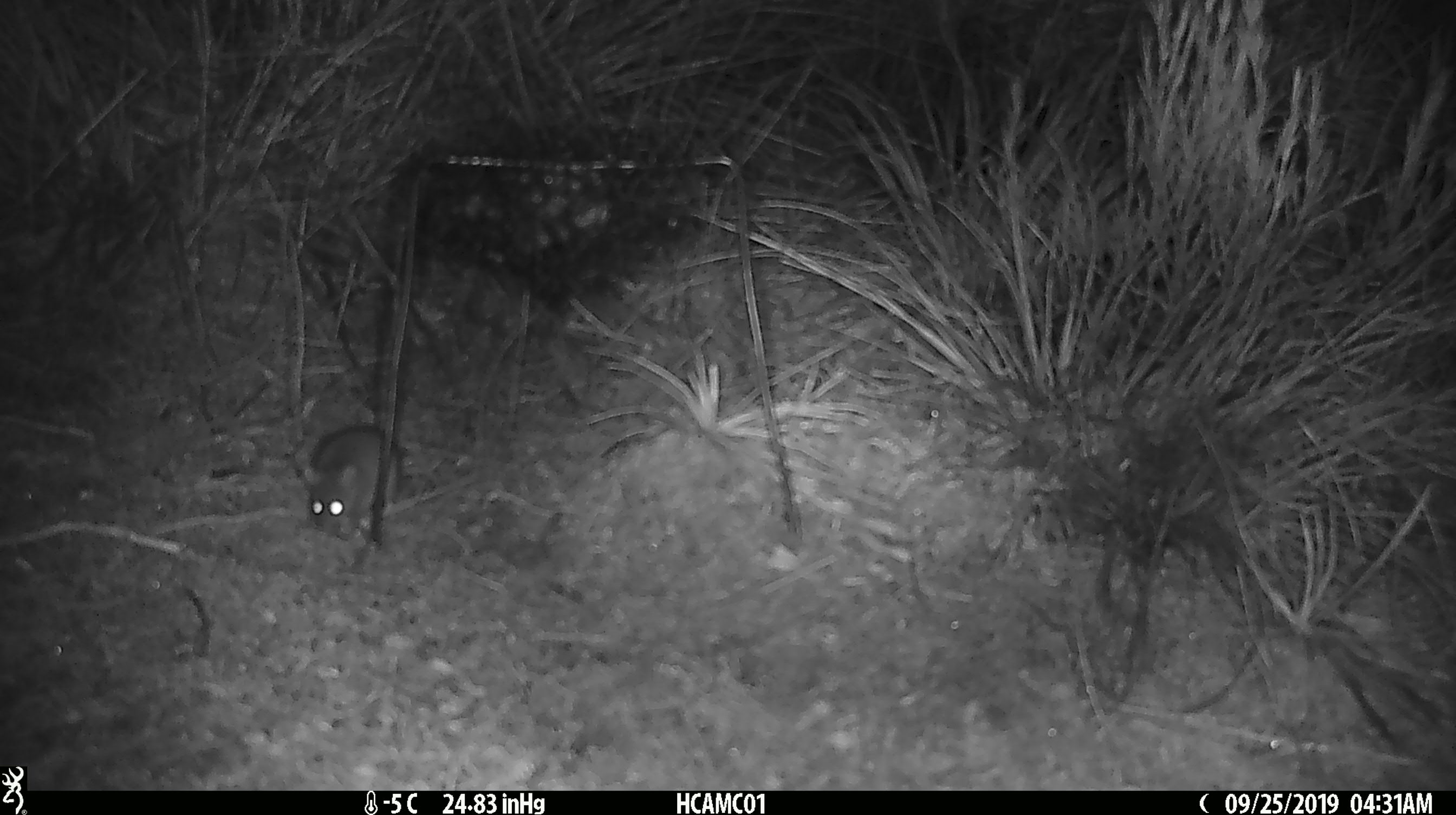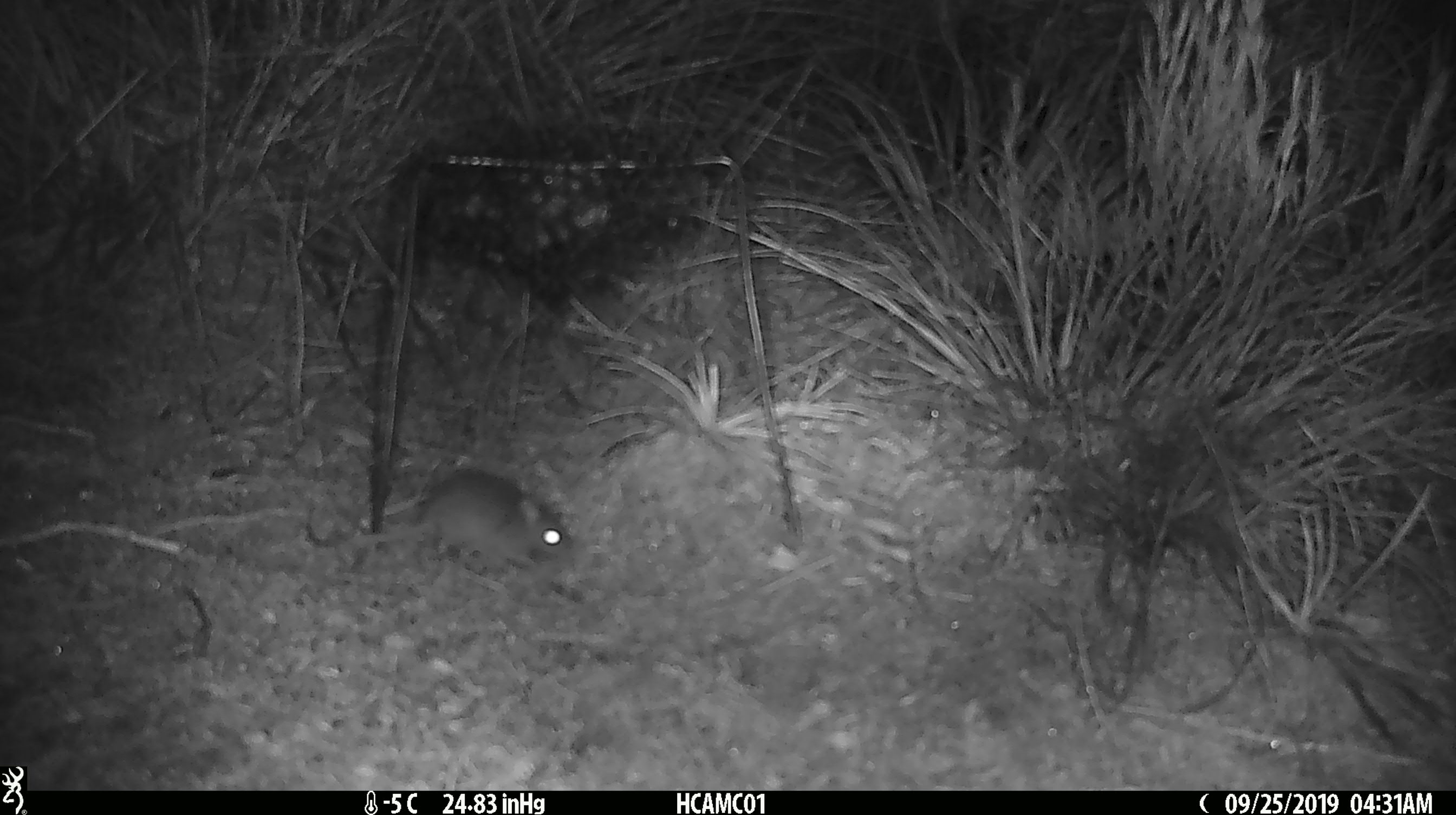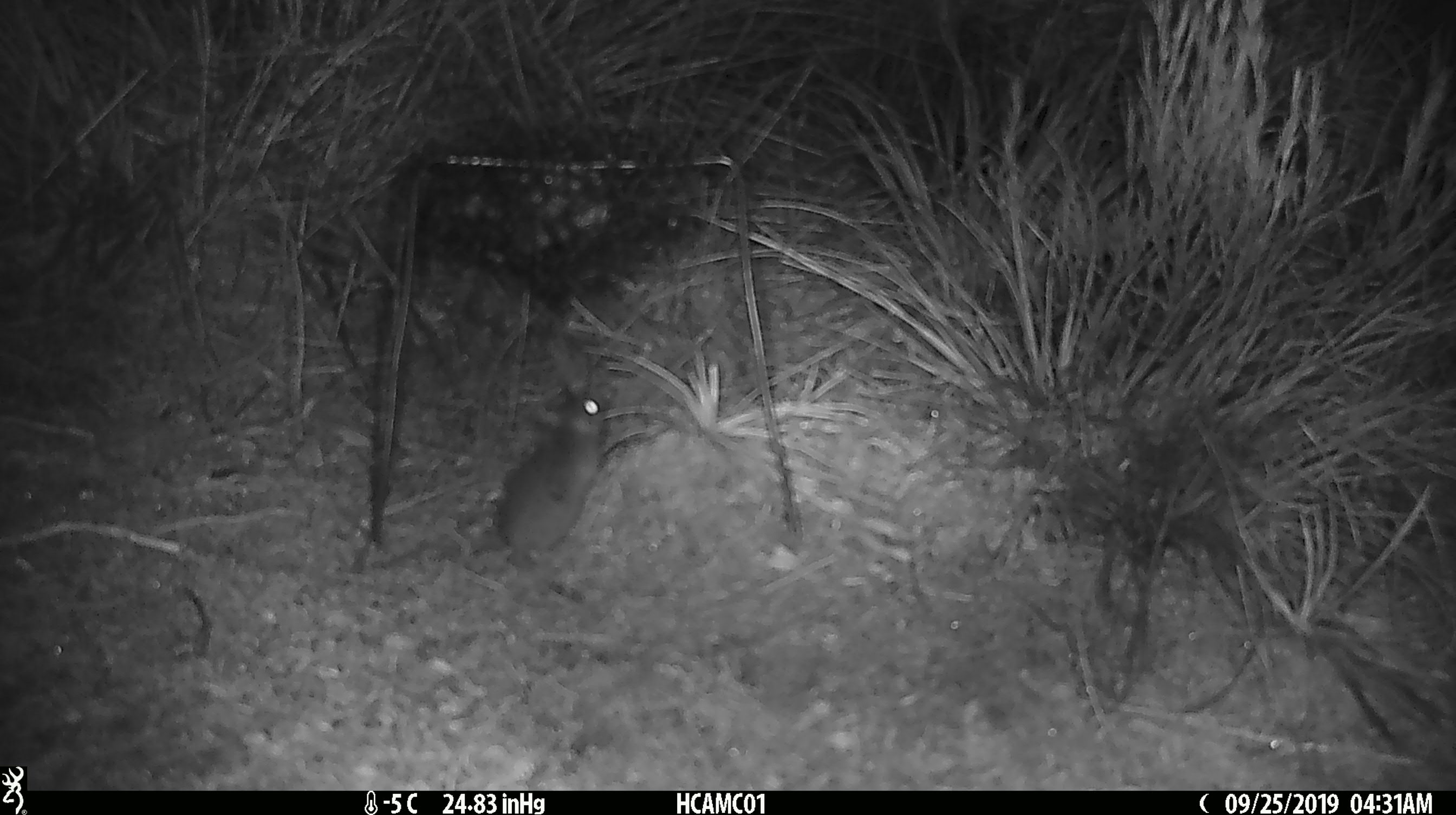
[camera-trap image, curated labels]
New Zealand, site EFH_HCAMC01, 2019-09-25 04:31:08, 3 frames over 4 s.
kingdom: Animalia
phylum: Chordata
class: Mammalia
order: Rodentia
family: Muridae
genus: Mus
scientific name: Mus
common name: mouse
Mouse (Mus).